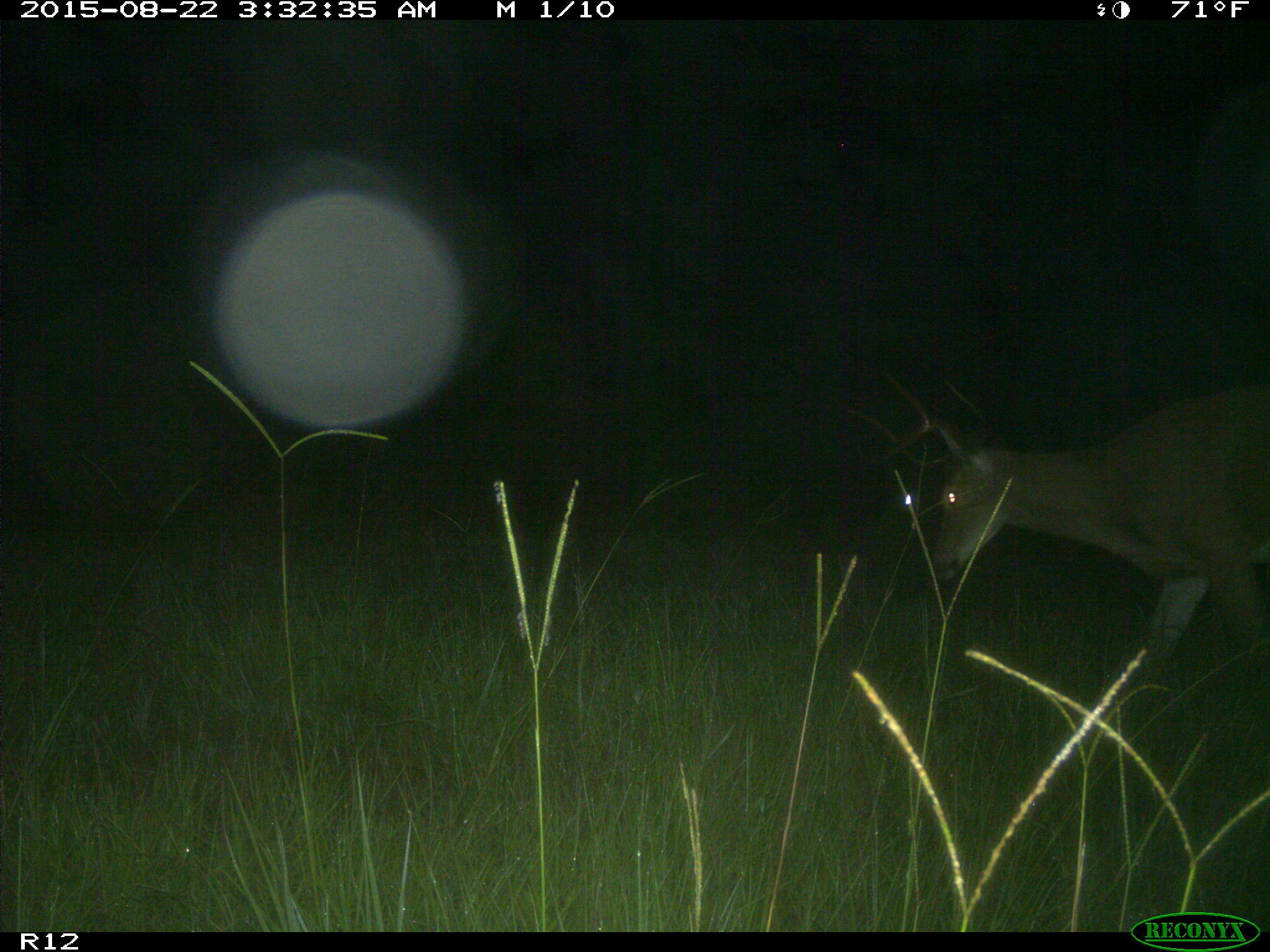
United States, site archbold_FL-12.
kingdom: Animalia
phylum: Chordata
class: Mammalia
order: Artiodactyla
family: Cervidae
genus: Odocoileus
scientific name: Odocoileus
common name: deer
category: unidentified deer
Unidentified deer (deer) (Odocoileus).